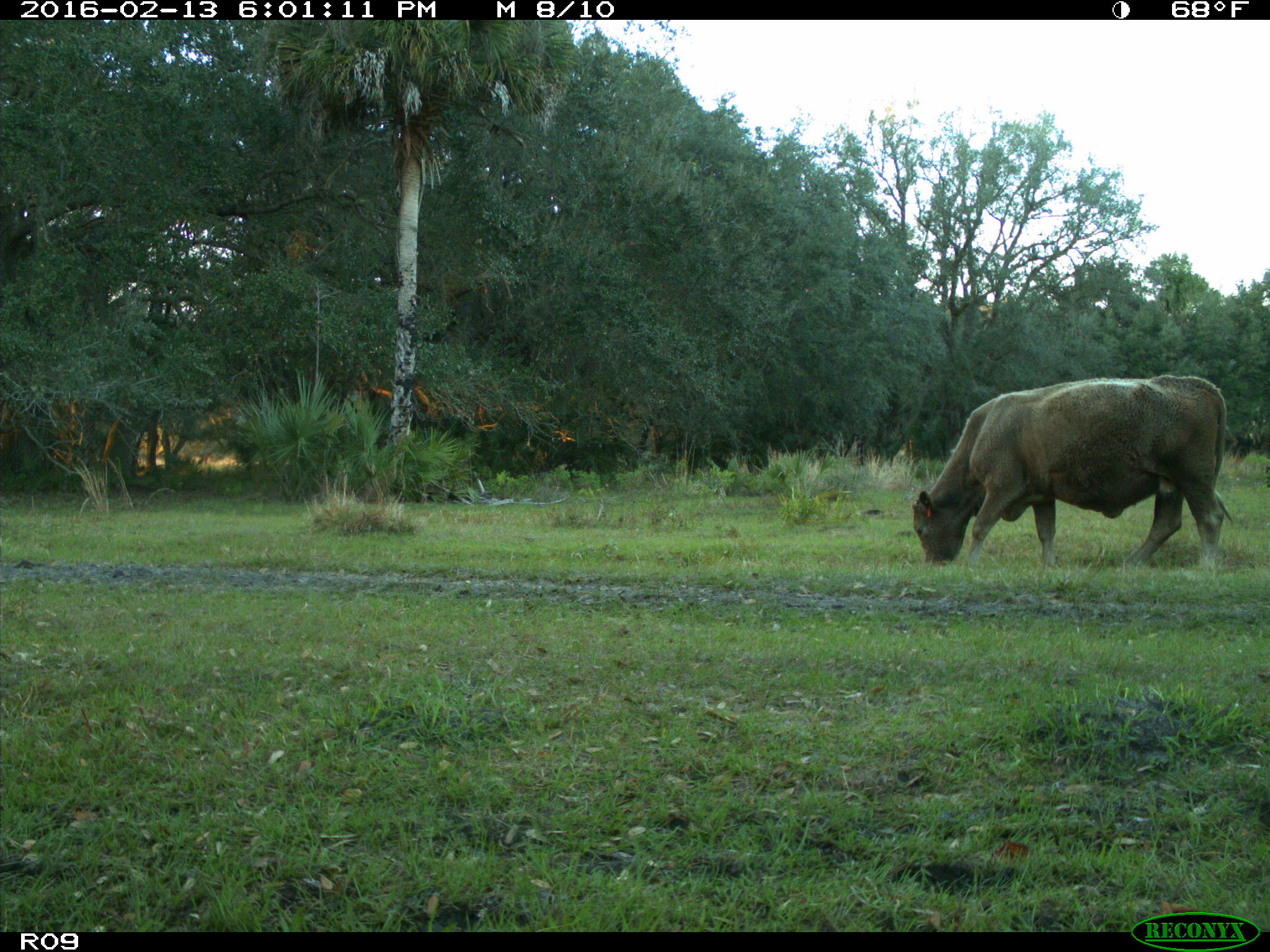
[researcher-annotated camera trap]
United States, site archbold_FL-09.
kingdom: Animalia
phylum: Chordata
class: Mammalia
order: Artiodactyla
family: Bovidae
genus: Bos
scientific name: Bos taurus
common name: domestic cow